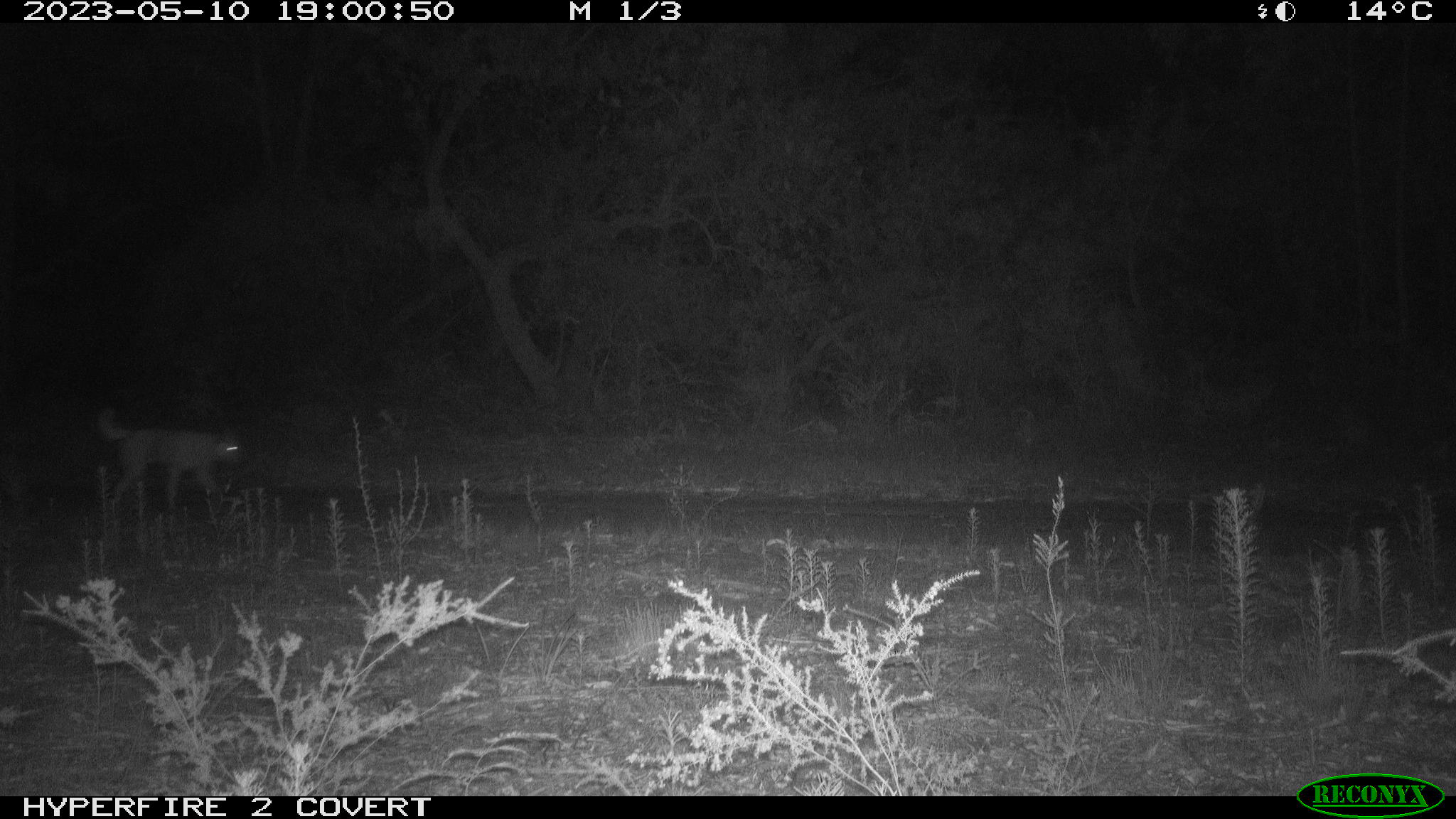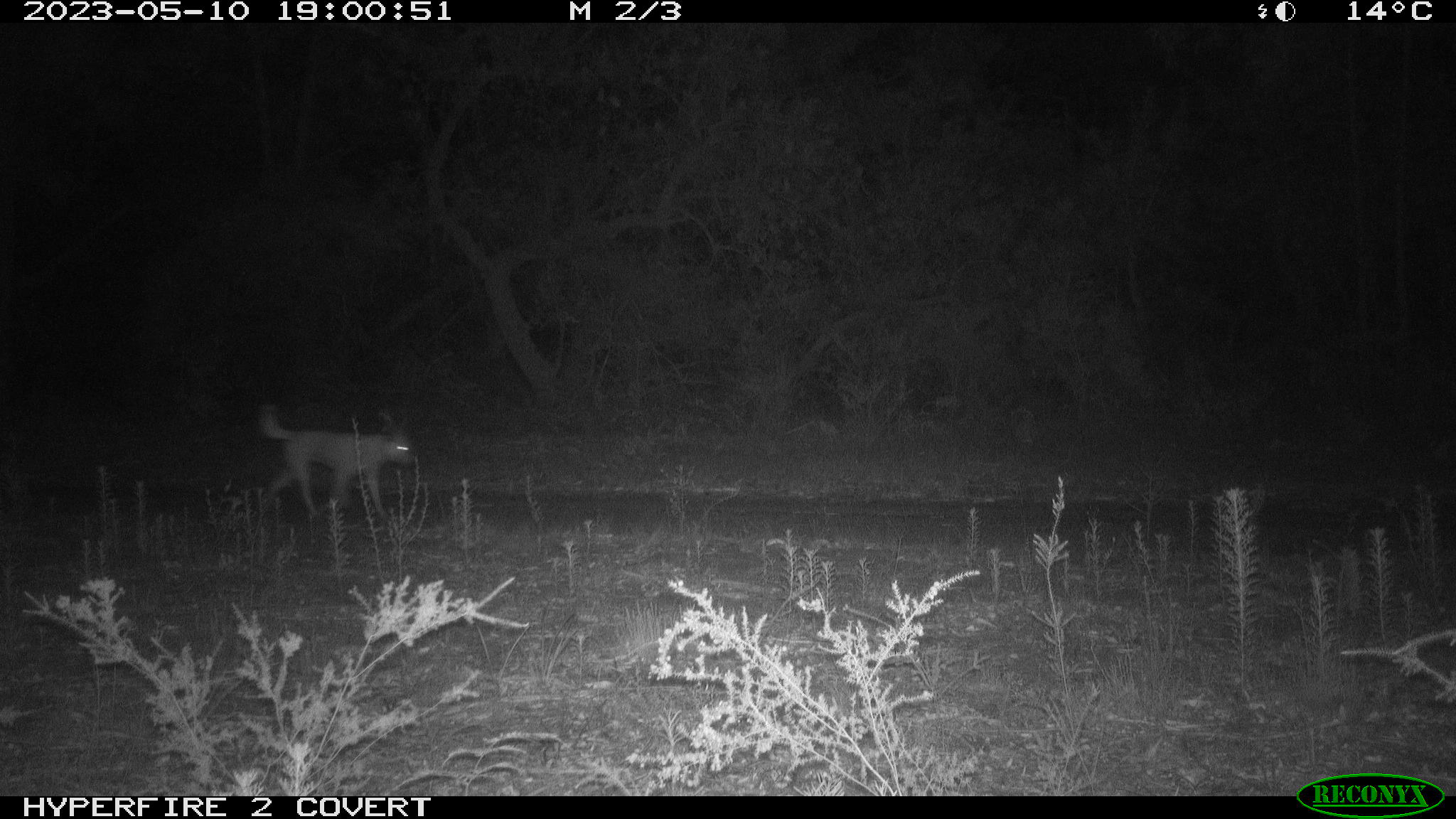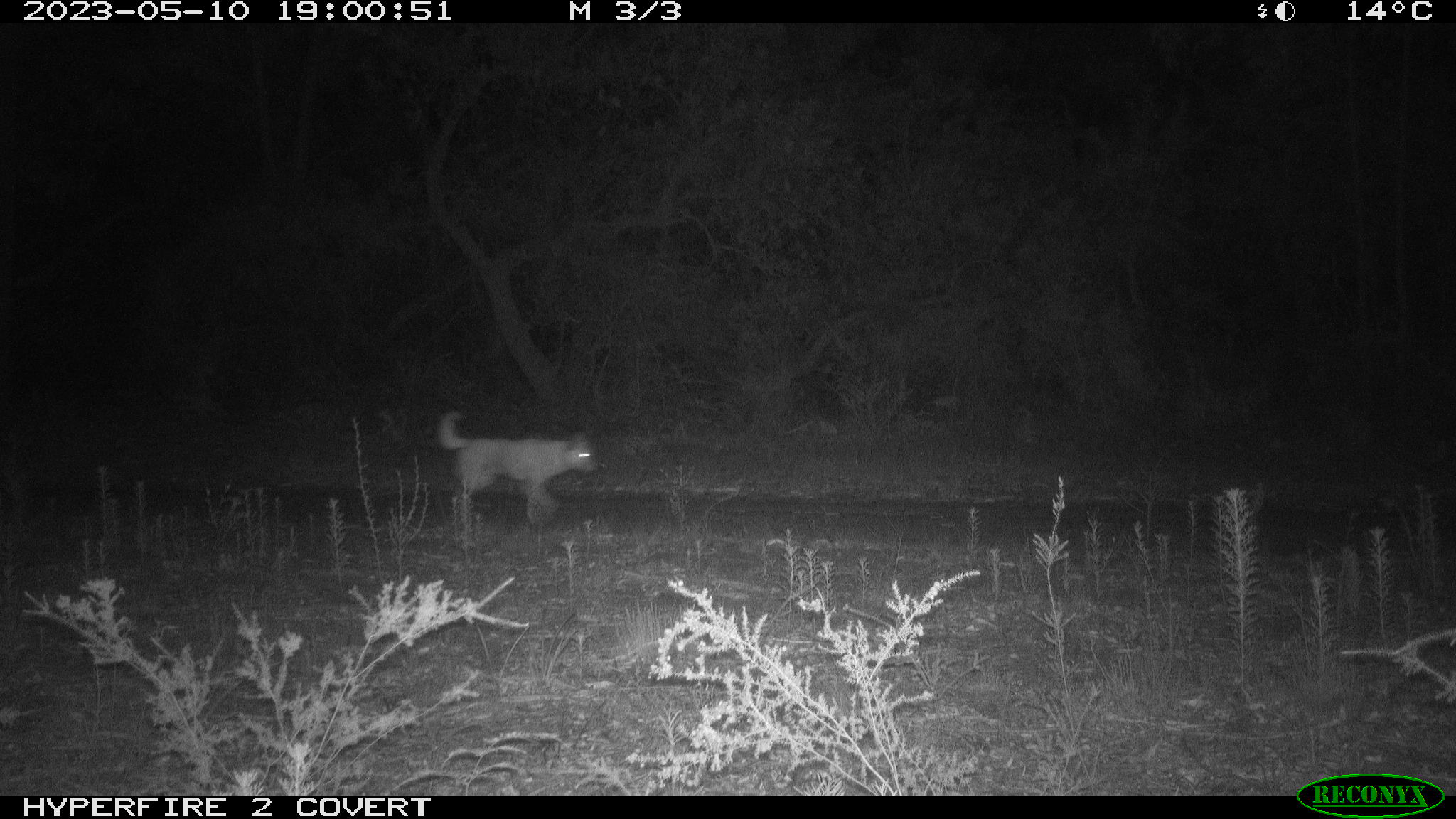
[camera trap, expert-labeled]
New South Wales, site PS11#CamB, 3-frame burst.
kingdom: Animalia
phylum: Chordata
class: Mammalia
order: Carnivora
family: Canidae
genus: Canis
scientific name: Canis familiaris dingo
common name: dingo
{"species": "dingo (Canis familiaris dingo)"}